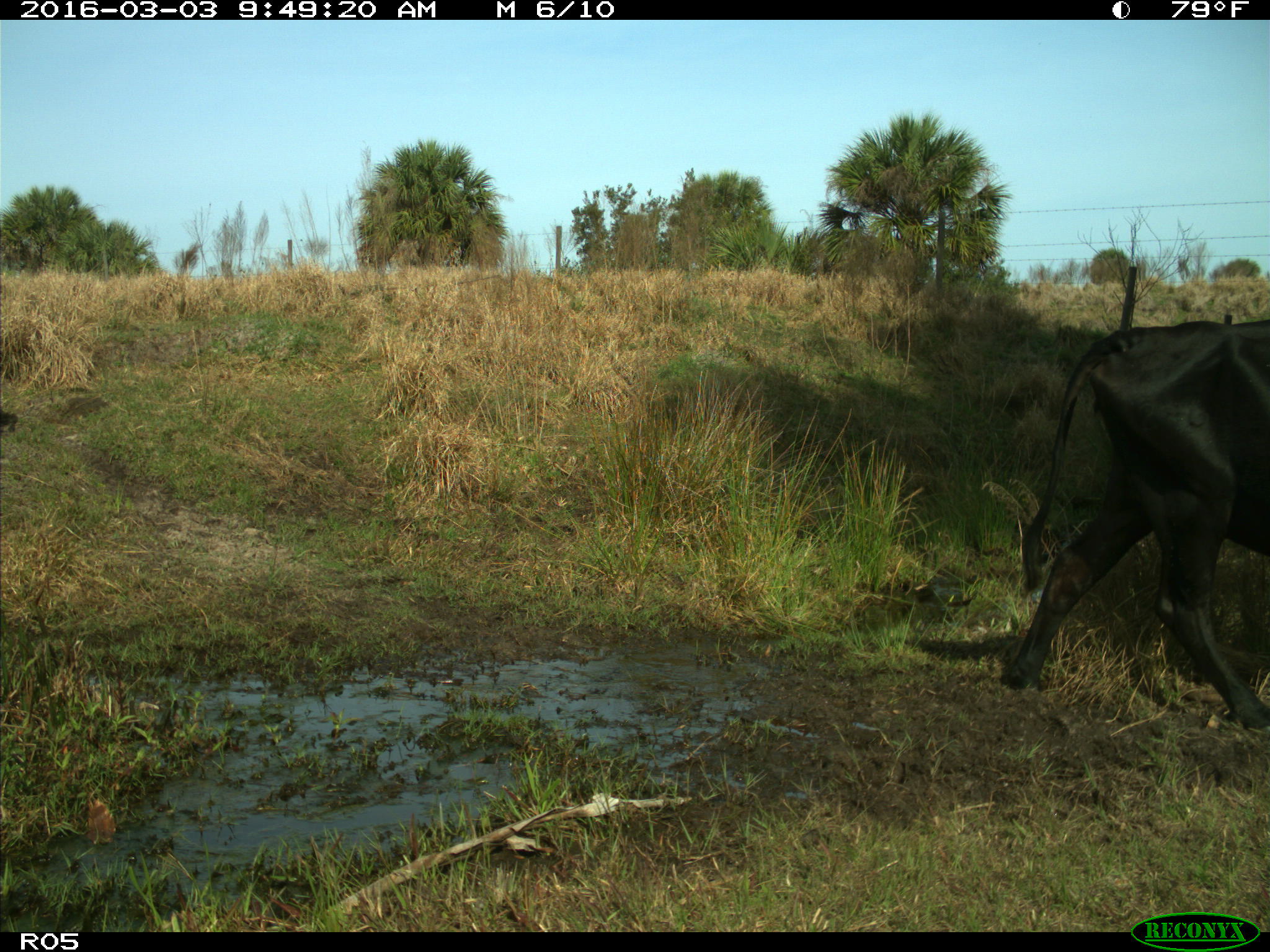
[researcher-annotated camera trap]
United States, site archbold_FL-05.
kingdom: Animalia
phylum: Chordata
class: Mammalia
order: Artiodactyla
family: Bovidae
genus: Bos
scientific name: Bos taurus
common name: domestic cow